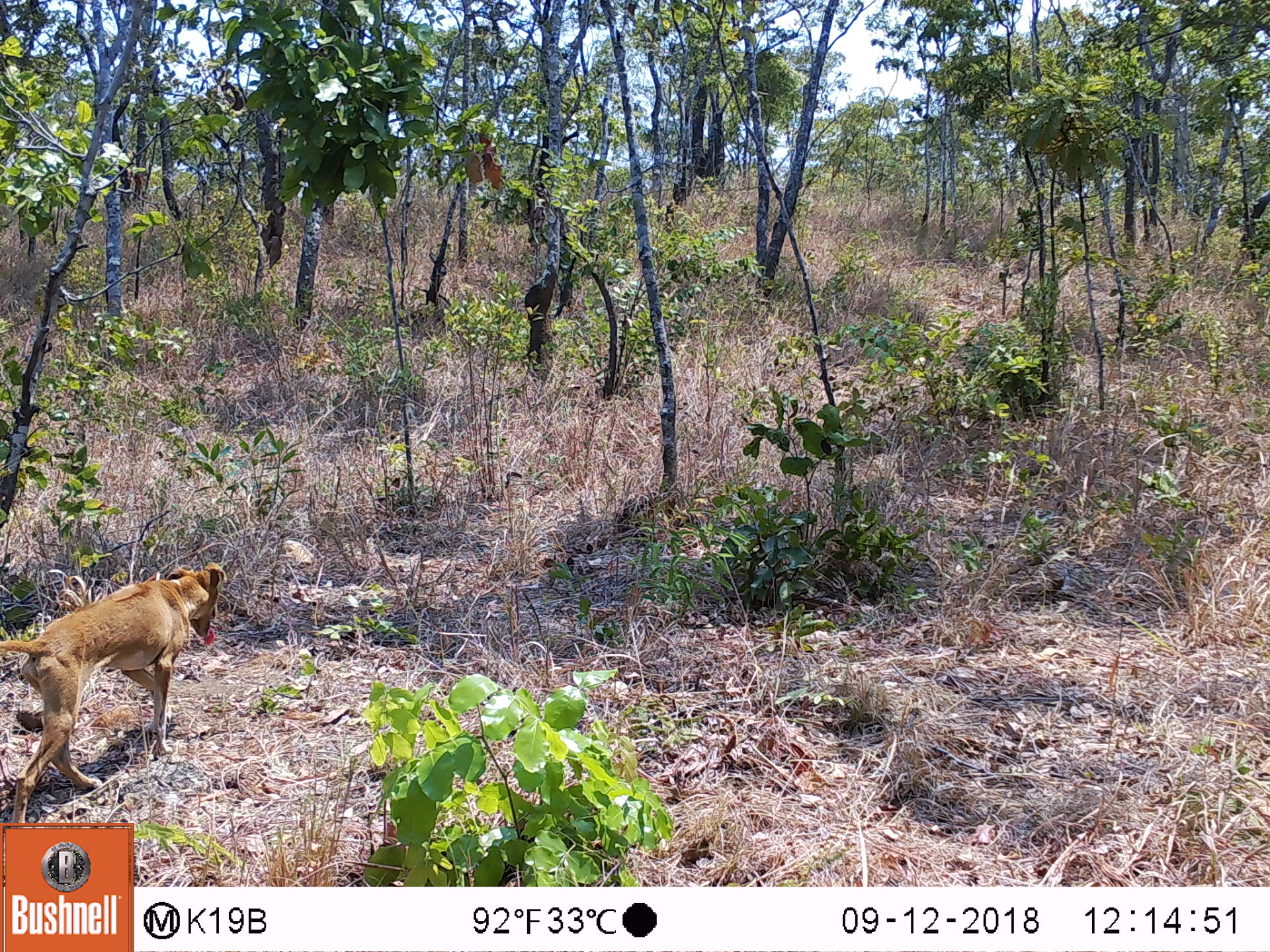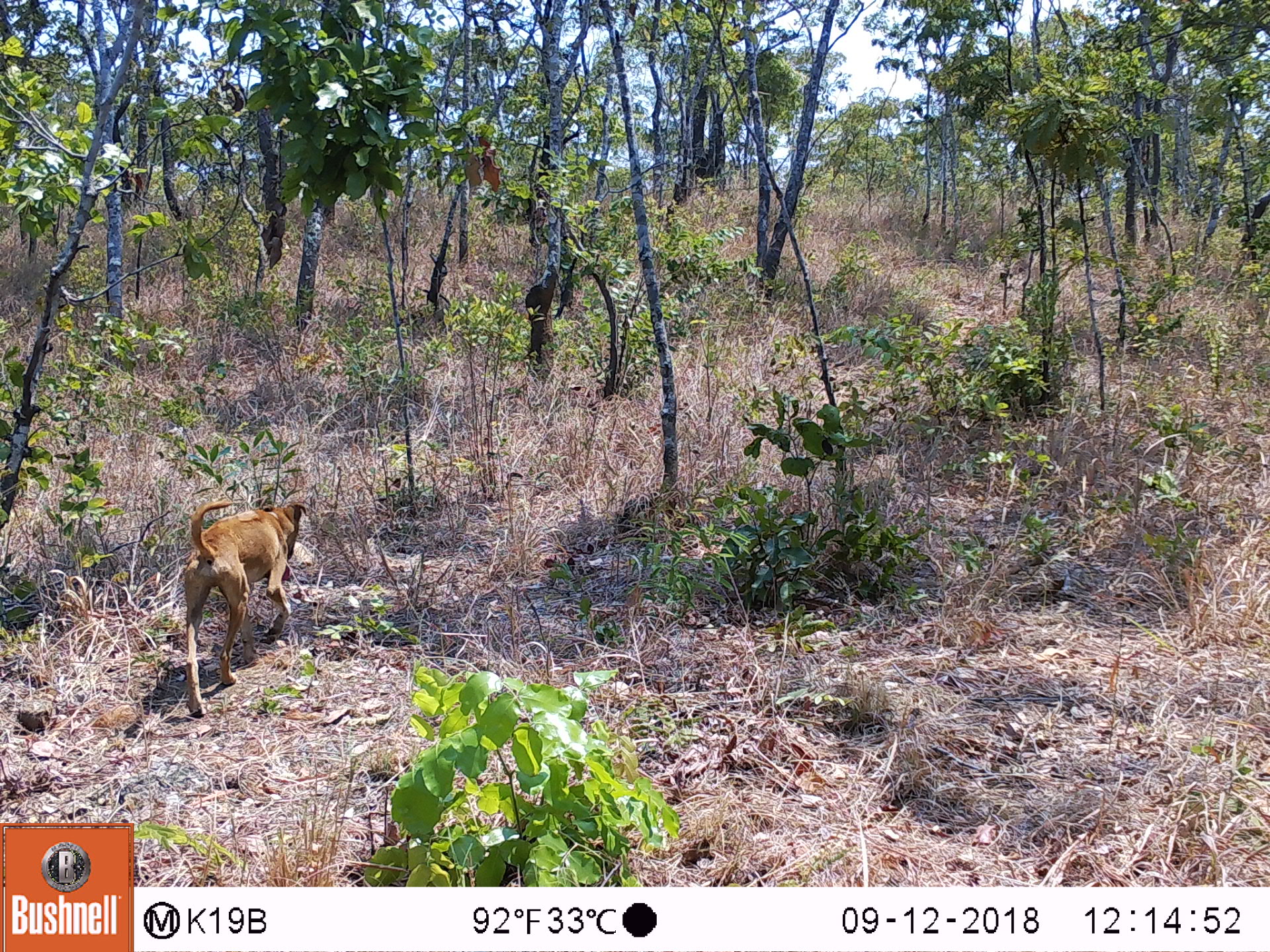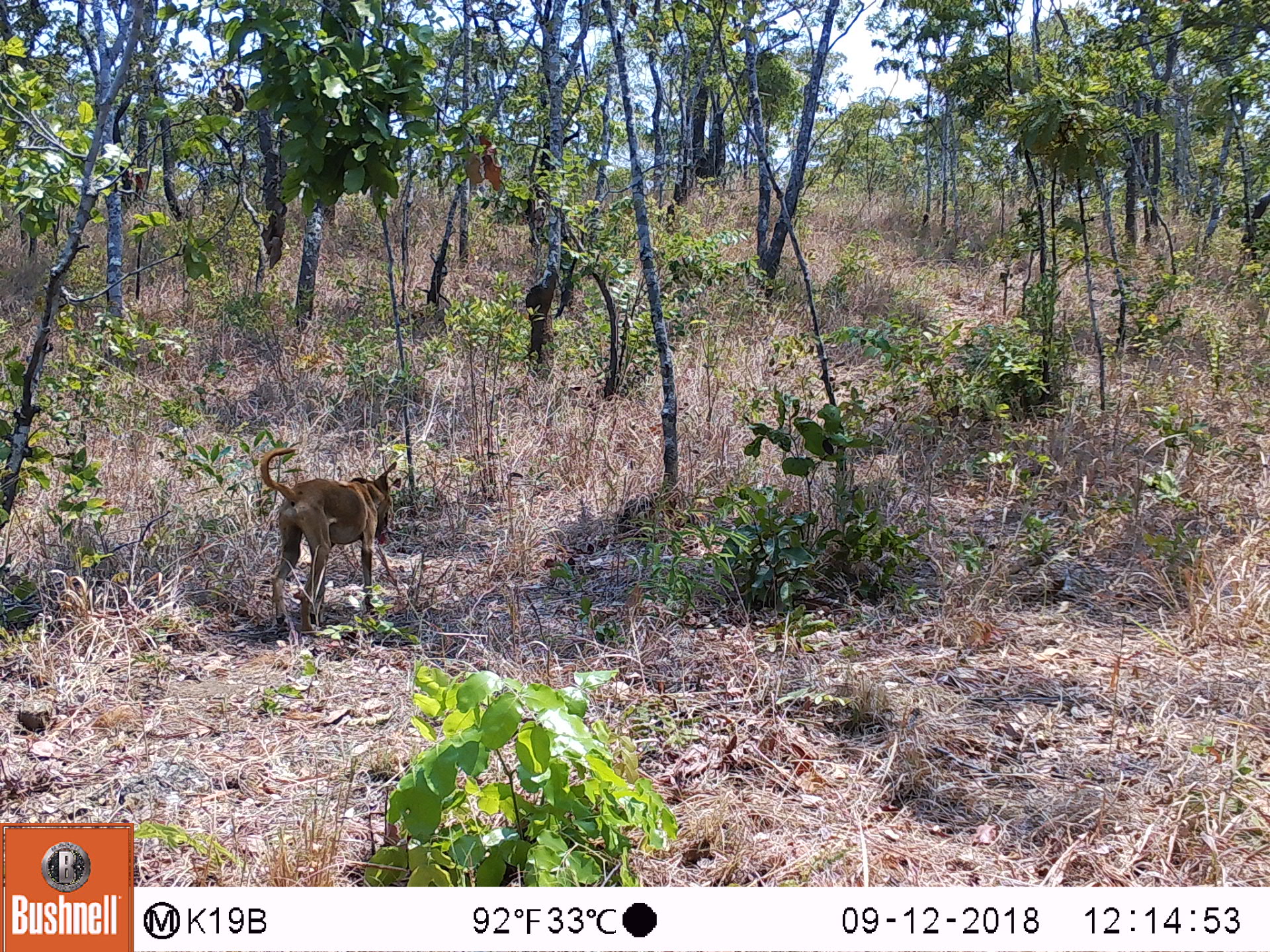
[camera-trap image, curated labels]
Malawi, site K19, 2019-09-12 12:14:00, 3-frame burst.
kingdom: Animalia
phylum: Chordata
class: Mammalia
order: Carnivora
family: Canidae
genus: Canis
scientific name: Canis familiaris familiaris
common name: domestic dog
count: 1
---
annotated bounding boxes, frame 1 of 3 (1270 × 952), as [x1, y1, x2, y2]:
domestic dog: [0, 558, 231, 819]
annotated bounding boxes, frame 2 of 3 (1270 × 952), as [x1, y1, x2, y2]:
domestic dog: [169, 492, 313, 716]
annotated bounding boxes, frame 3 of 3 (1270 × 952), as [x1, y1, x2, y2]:
domestic dog: [252, 445, 402, 644]